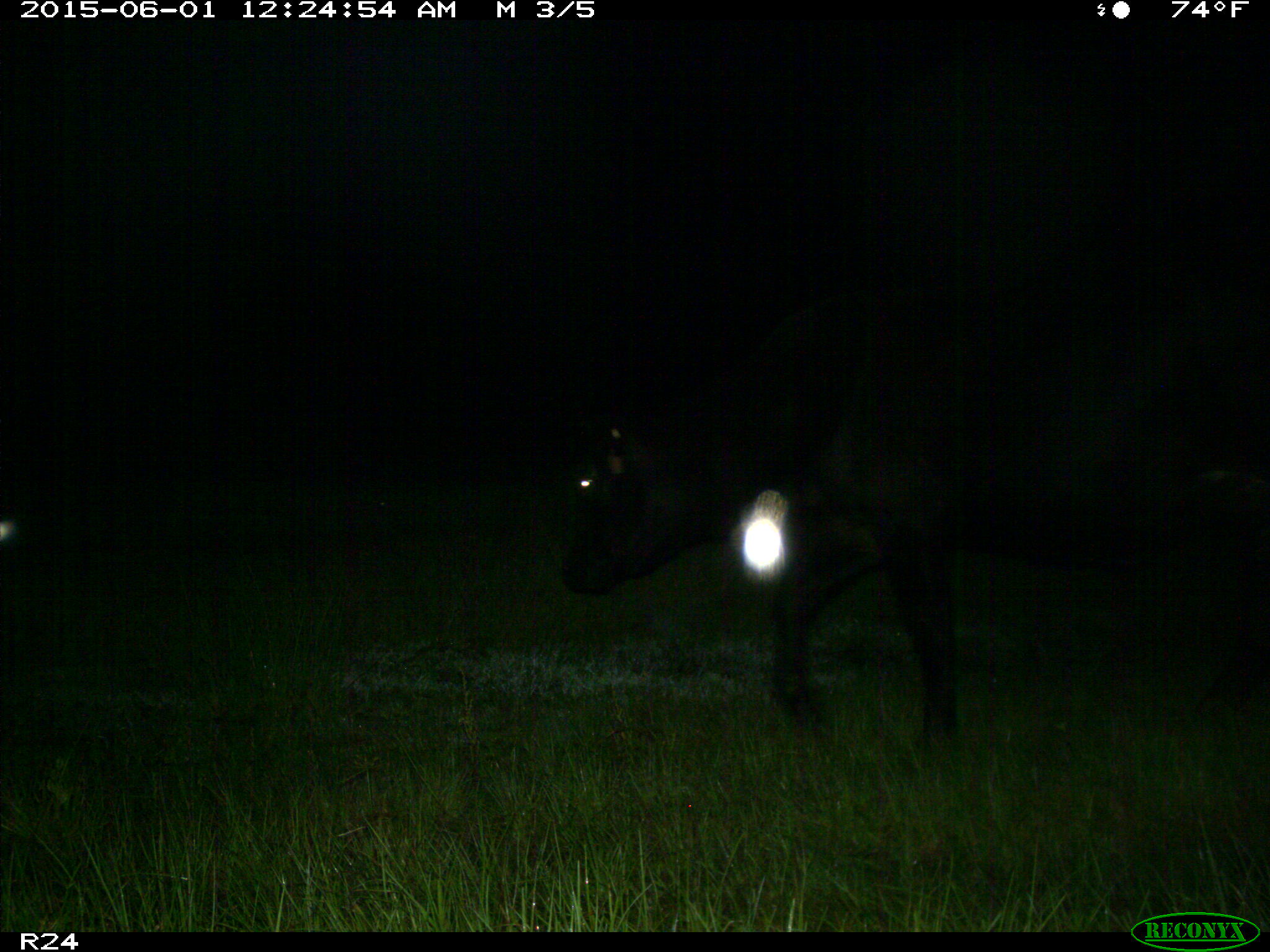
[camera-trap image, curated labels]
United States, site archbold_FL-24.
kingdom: Animalia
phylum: Chordata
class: Mammalia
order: Artiodactyla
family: Bovidae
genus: Bos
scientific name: Bos taurus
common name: domestic cow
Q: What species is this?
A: Bos taurus (domestic cow).